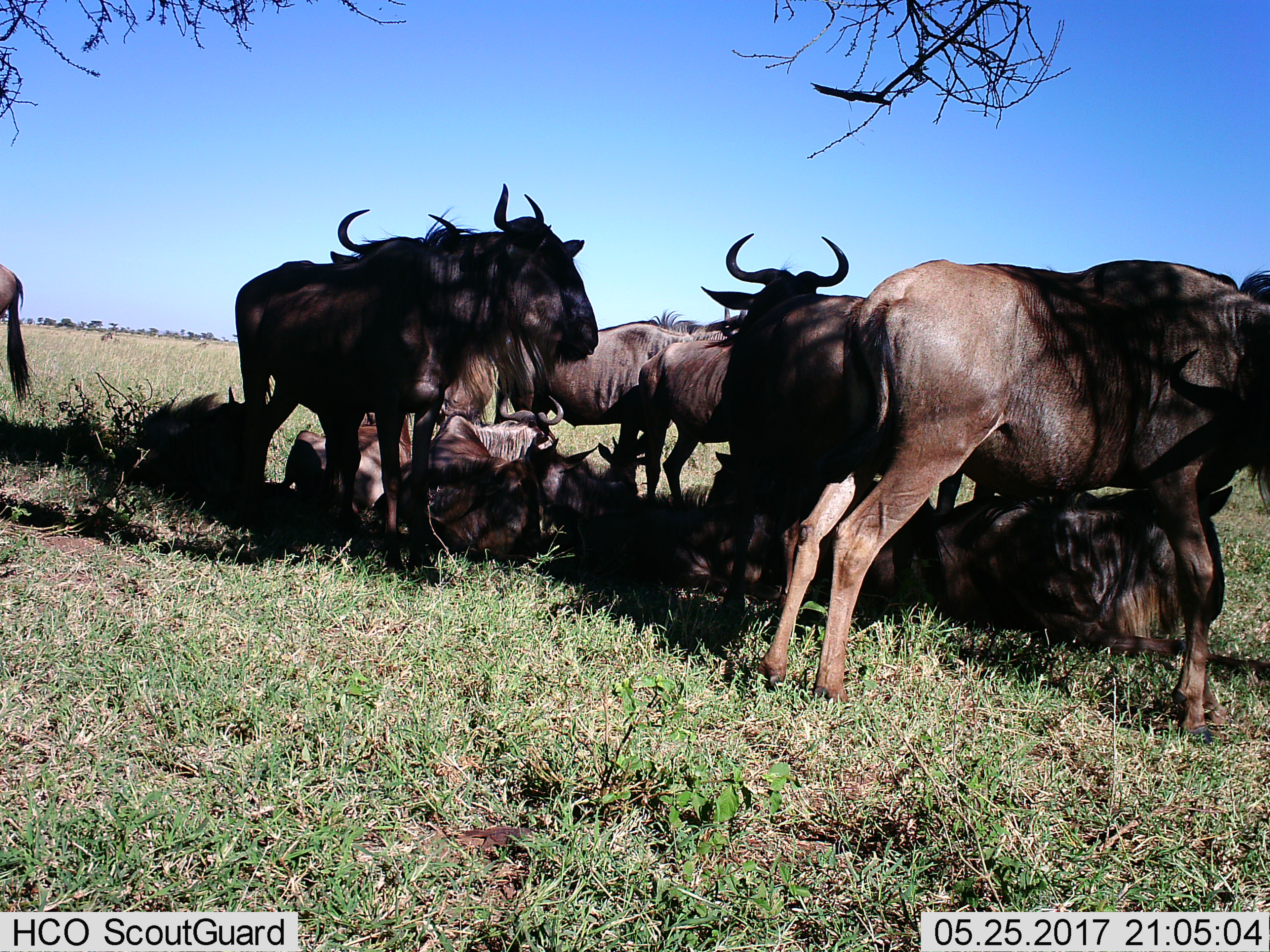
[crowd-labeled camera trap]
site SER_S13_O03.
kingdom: Animalia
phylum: Chordata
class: Mammalia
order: Artiodactyla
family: Bovidae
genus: Connochaetes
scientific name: Connochaetes taurinus taurinus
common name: blue wildebeest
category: wildebeestblue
Wildebeestblue (blue wildebeest) (Connochaetes taurinus taurinus), count 11-50. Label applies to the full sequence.